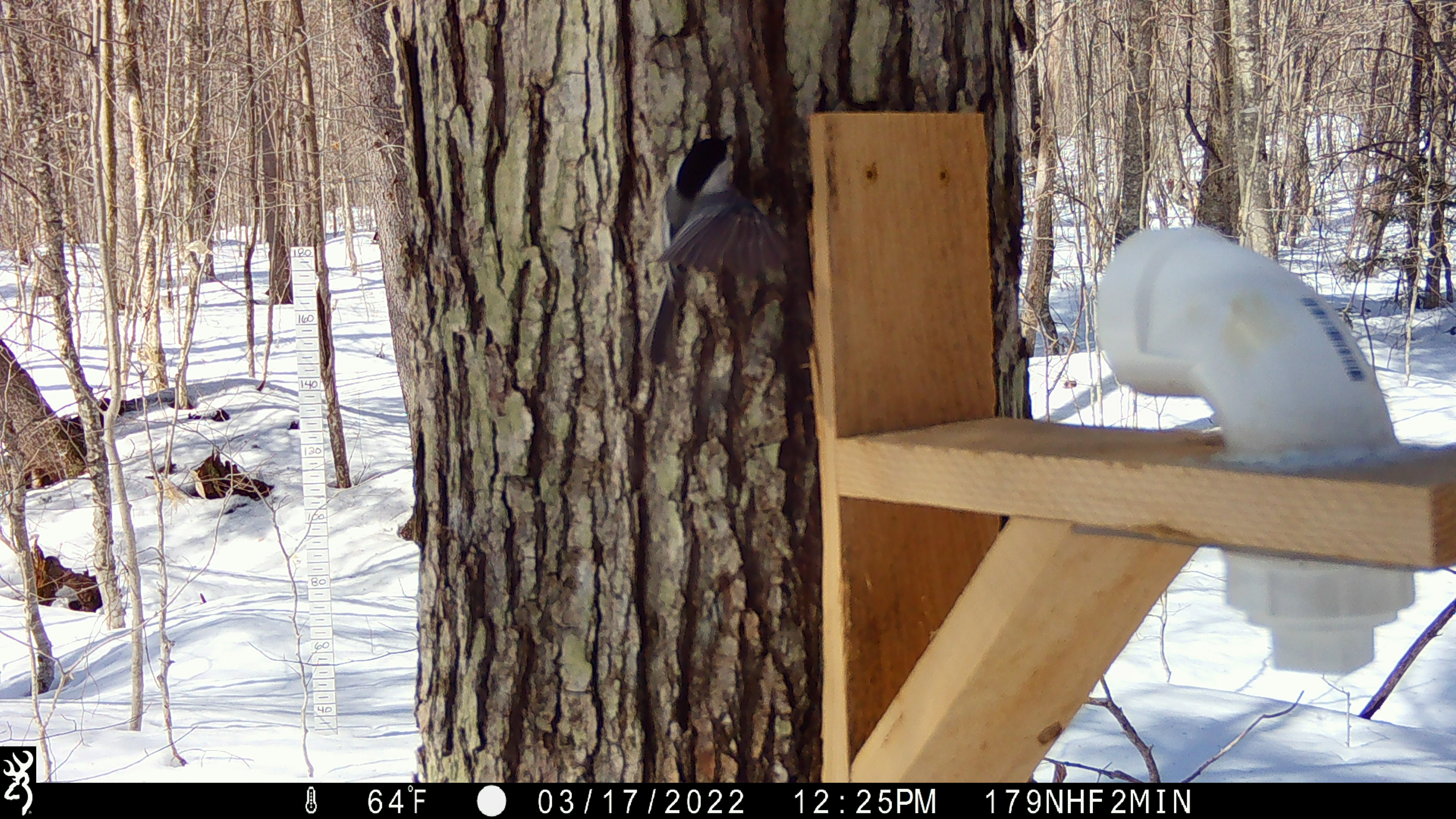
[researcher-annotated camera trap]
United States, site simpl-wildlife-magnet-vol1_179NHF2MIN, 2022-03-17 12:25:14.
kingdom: Animalia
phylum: Chordata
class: Aves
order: Passeriformes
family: Sittidae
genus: Sitta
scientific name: Sitta canadensis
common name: red-breasted nuthatch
Red-breasted nuthatch (Sitta canadensis).